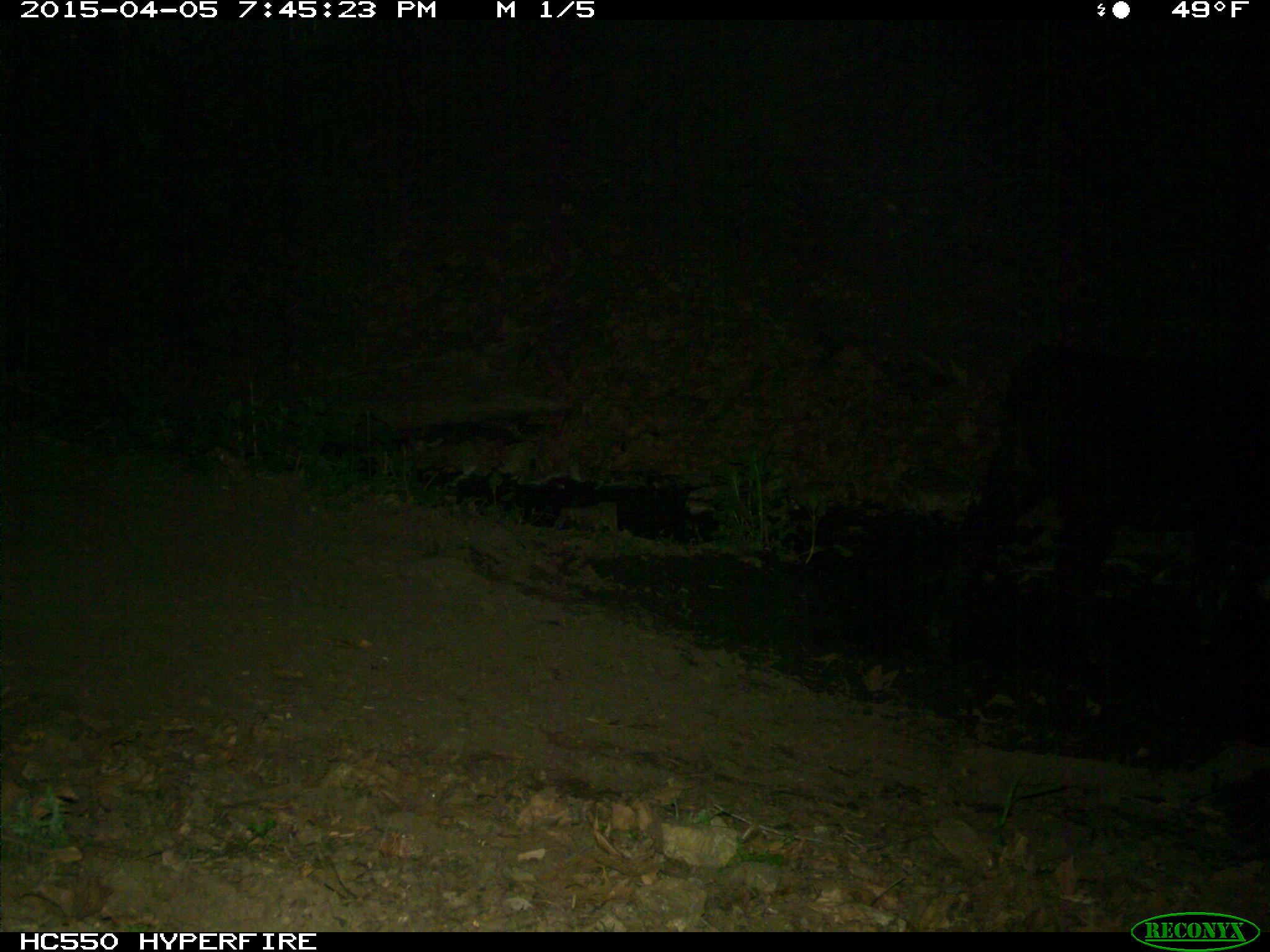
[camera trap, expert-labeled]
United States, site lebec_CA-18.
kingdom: Animalia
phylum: Chordata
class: Mammalia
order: Artiodactyla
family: Bovidae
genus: Bos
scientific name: Bos taurus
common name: domestic cow